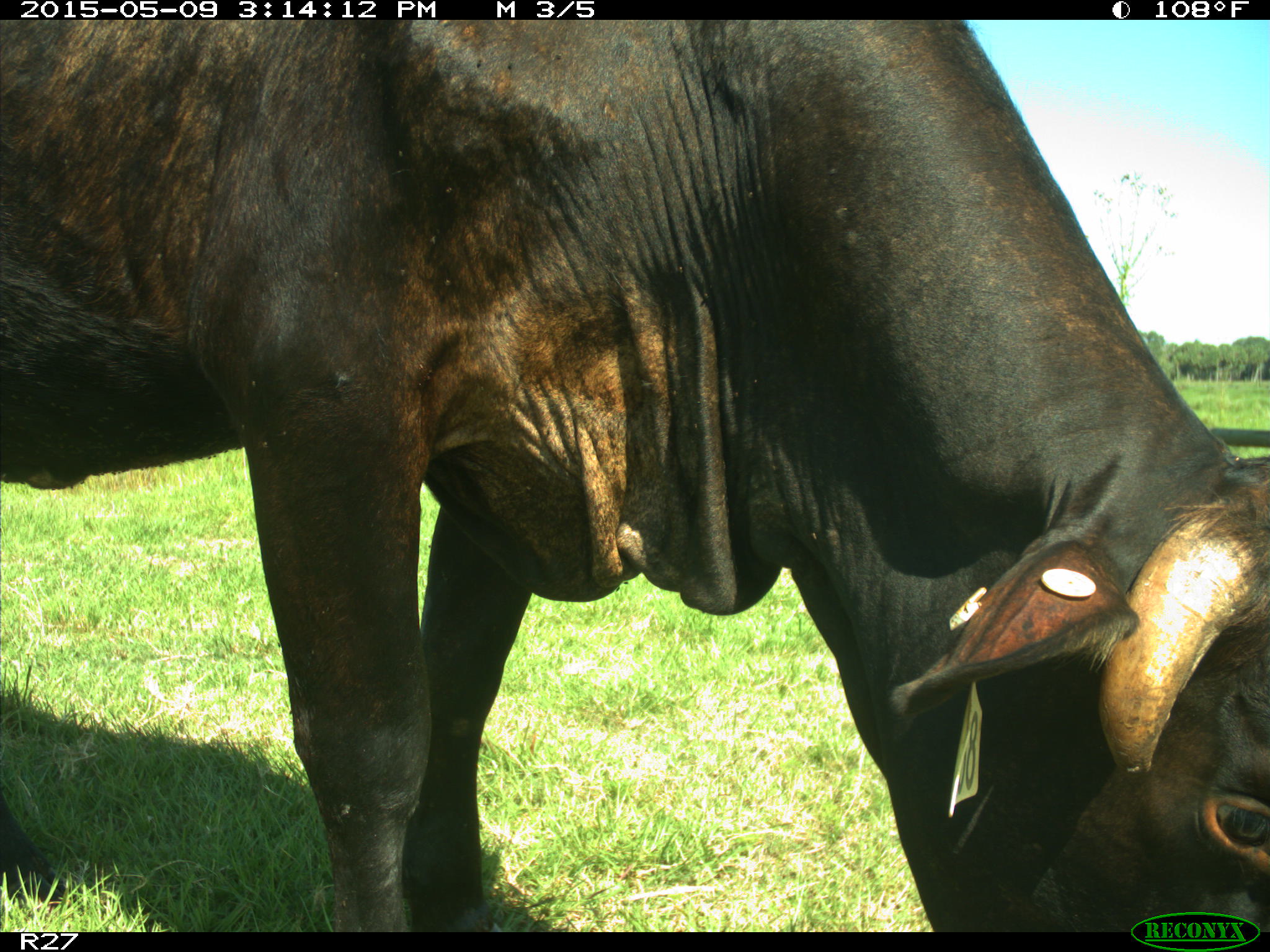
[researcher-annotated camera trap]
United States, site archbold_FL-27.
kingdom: Animalia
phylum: Chordata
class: Mammalia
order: Artiodactyla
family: Bovidae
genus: Bos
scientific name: Bos taurus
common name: domestic cow